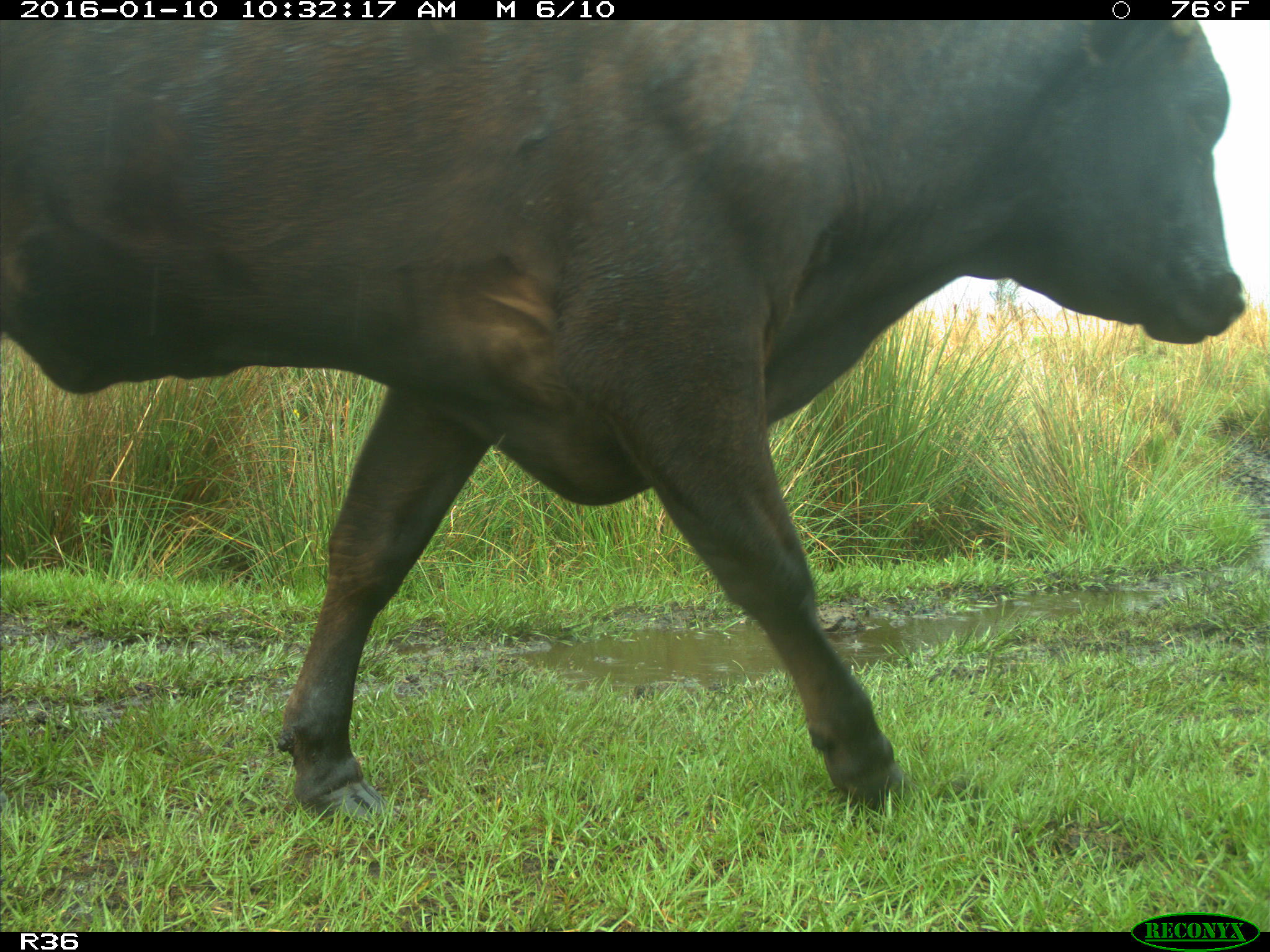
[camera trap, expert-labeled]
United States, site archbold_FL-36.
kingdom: Animalia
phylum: Chordata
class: Mammalia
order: Artiodactyla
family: Bovidae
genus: Bos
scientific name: Bos taurus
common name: domestic cow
Bos taurus (domestic cow).